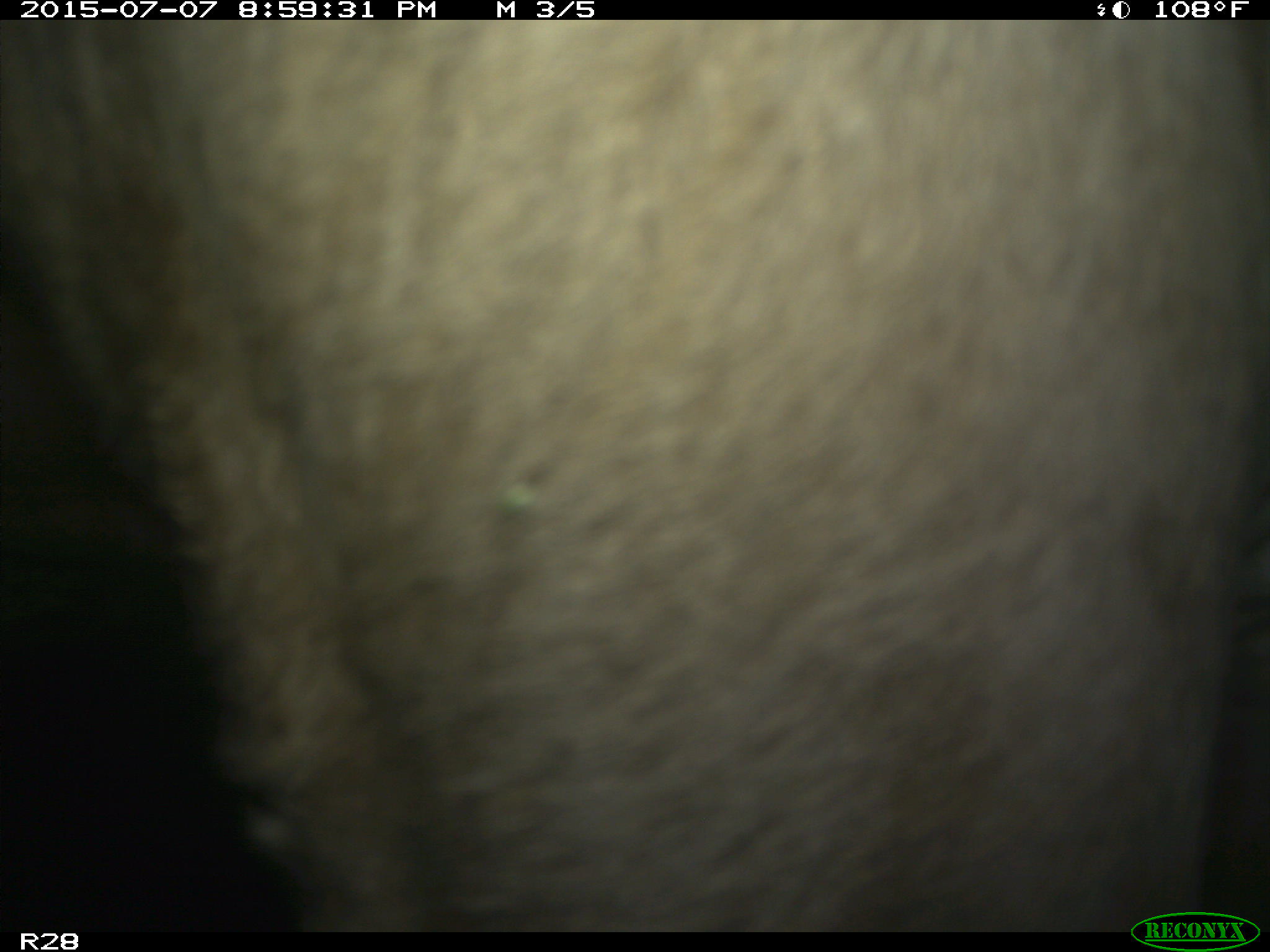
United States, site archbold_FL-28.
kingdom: Animalia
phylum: Chordata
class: Mammalia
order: Artiodactyla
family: Bovidae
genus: Bos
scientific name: Bos taurus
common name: domestic cow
Bos taurus (domestic cow).